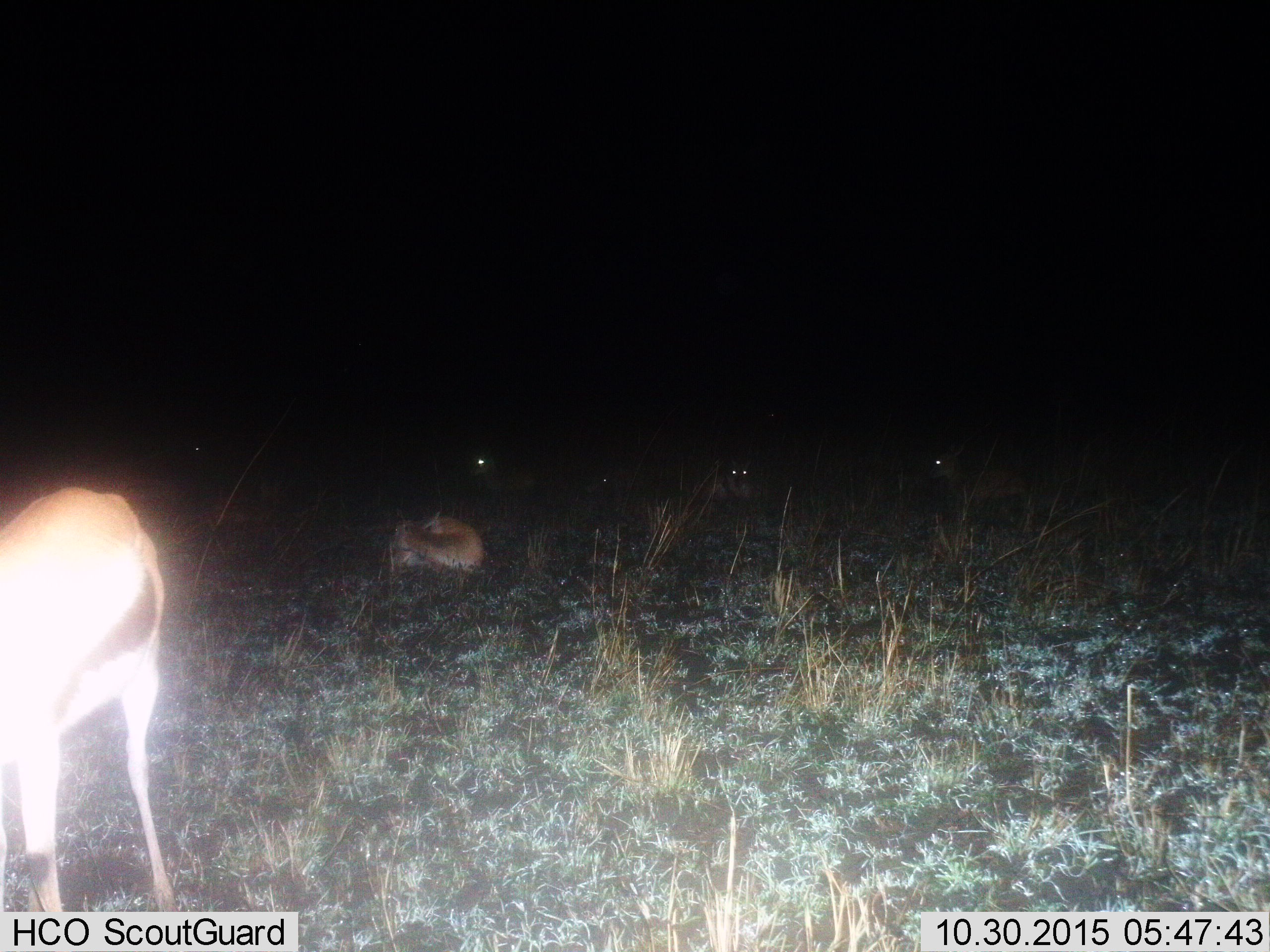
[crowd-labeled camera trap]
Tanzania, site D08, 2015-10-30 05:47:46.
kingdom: Animalia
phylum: Chordata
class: Mammalia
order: Artiodactyla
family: Bovidae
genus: Eudorcas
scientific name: Eudorcas thomsonii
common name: thomson's gazelle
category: gazellethomsons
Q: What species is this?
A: Gazellethomsons (thomson's gazelle) (Eudorcas thomsonii).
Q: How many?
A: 6.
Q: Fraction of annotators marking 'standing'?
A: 62%.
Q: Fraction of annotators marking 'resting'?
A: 92%.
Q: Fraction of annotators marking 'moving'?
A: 8%.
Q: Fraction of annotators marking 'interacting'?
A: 0%.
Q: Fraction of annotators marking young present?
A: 8%.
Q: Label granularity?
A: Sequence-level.